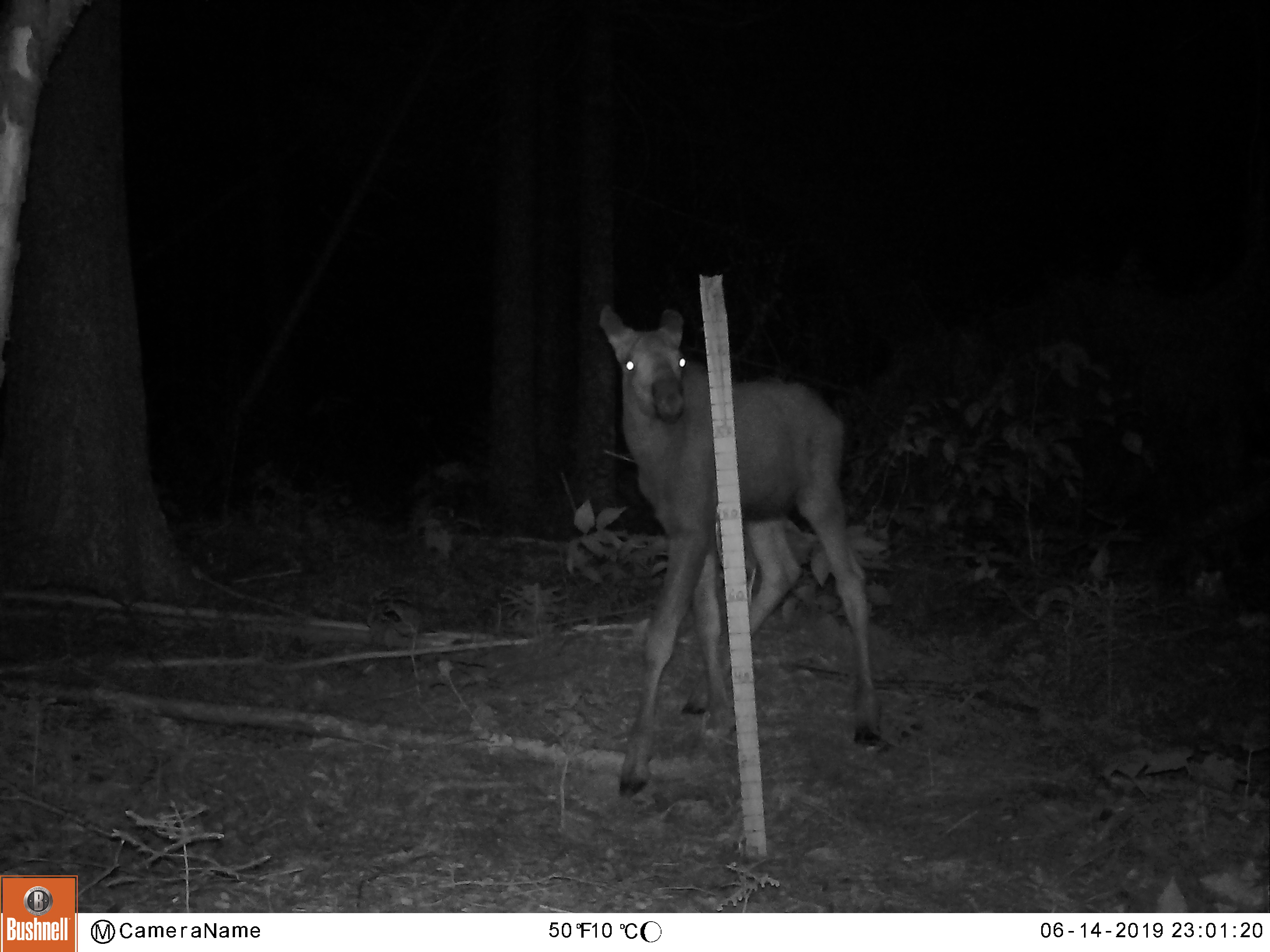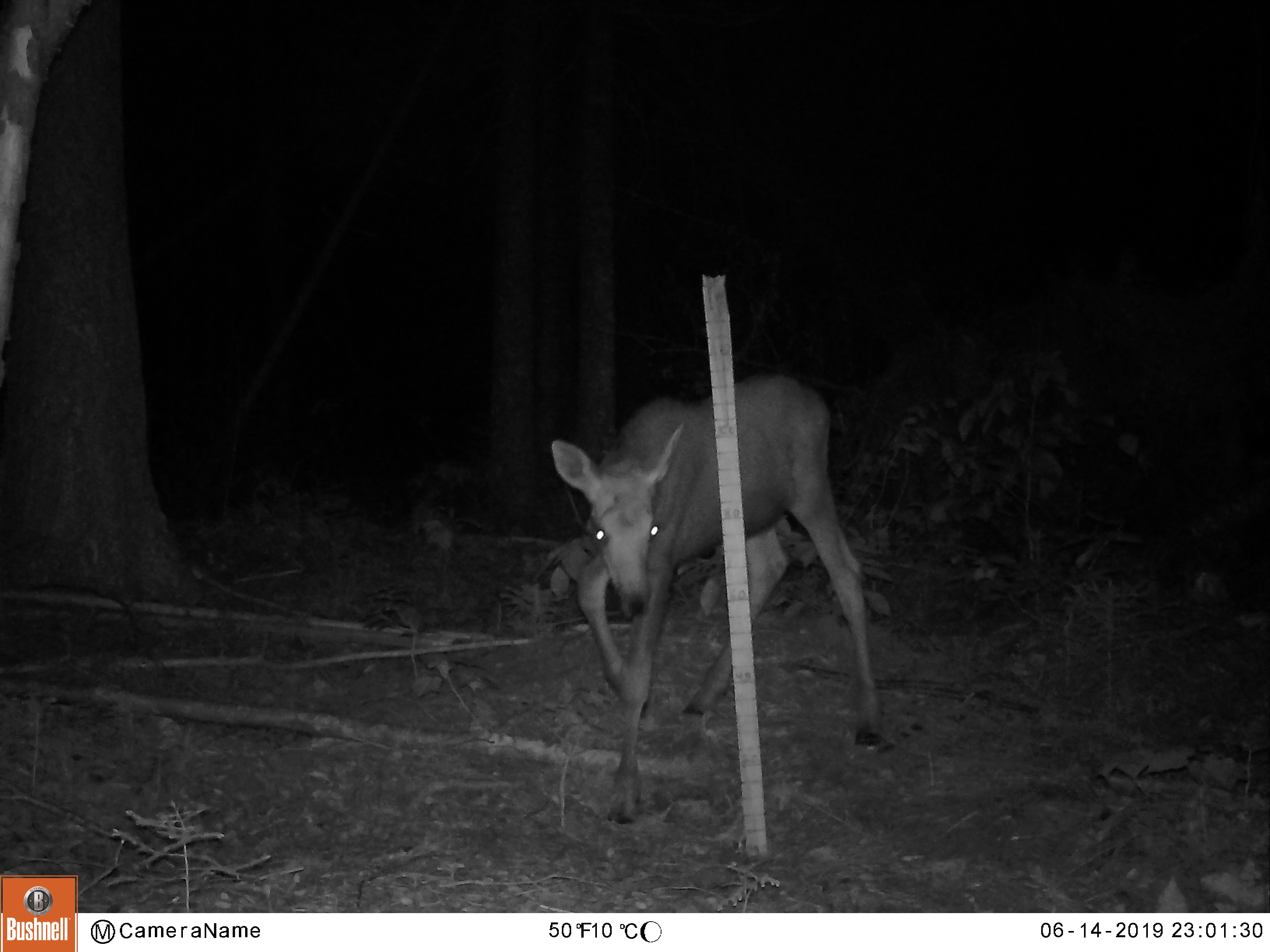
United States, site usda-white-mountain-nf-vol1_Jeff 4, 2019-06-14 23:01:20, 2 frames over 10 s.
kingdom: Animalia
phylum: Chordata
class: Mammalia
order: Artiodactyla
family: Cervidae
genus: Alces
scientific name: Alces alces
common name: moose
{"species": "moose (Alces alces)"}